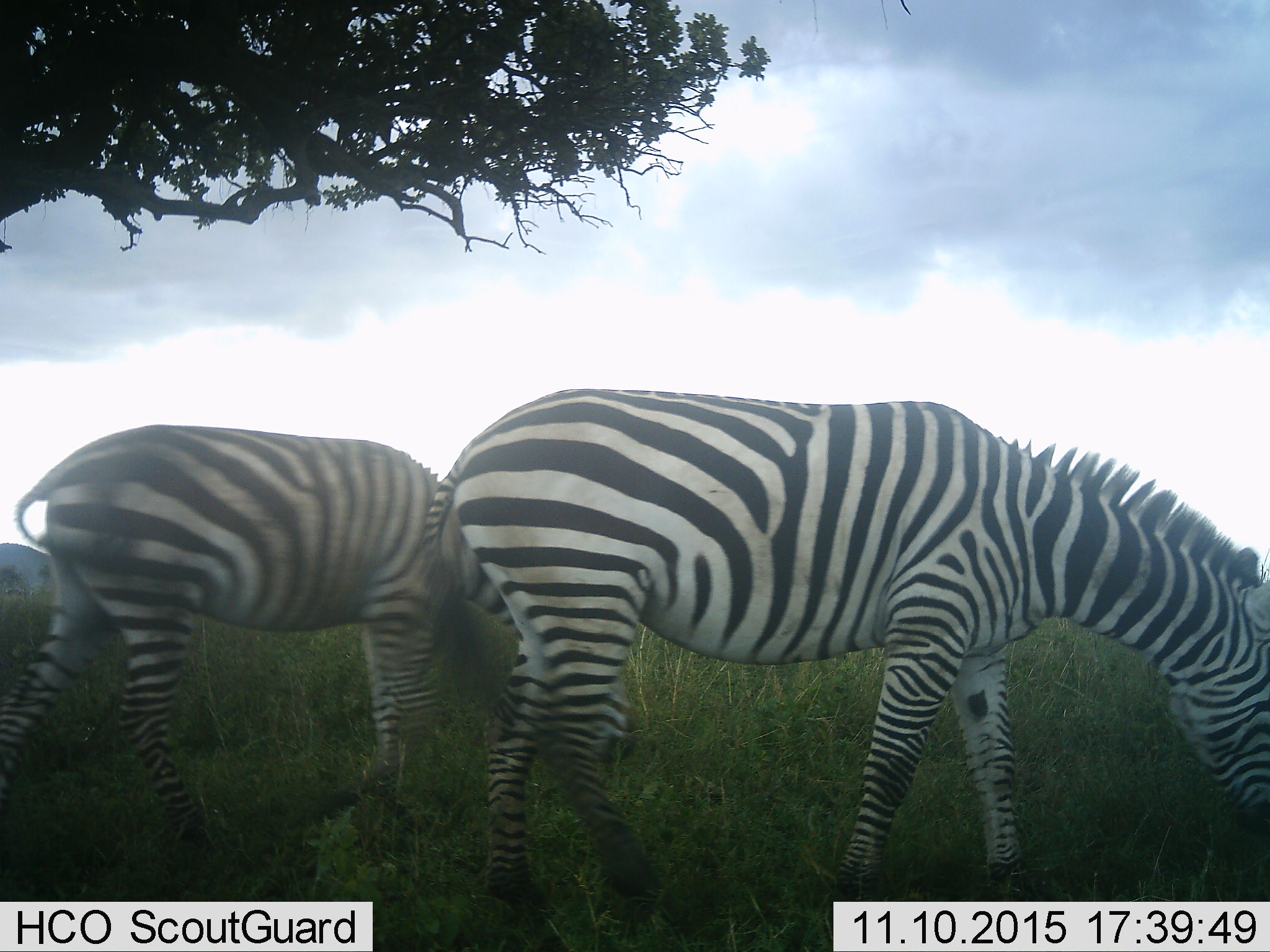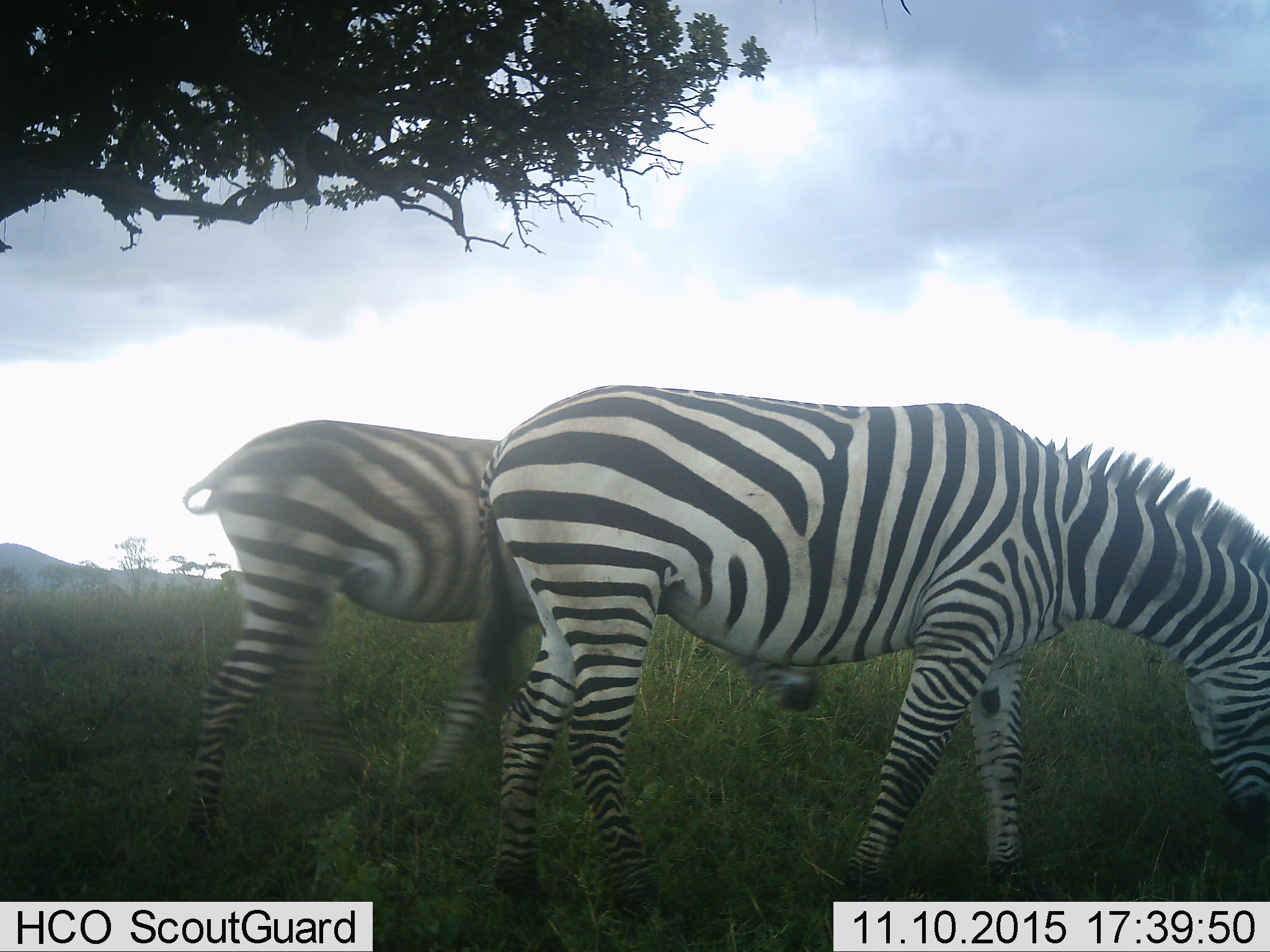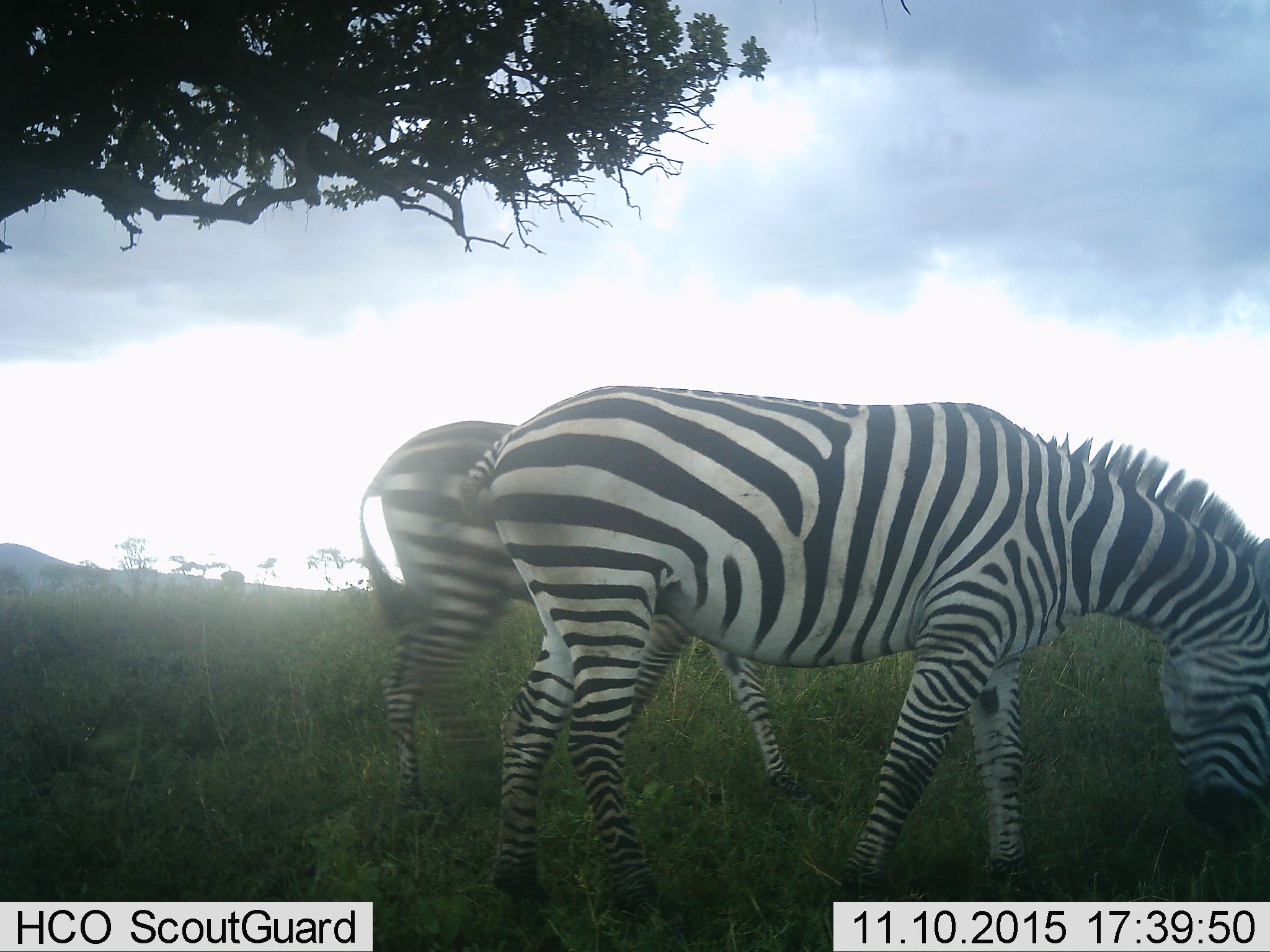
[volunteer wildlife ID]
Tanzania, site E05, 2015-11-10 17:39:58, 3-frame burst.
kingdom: Animalia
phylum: Chordata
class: Mammalia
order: Perissodactyla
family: Equidae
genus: Equus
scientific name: Equus quagga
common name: plains zebra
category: zebra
Zebra (plains zebra) (Equus quagga), count 2. Behavior (volunteer vote fractions): standing 22%, resting 0%, moving 61%, interacting 0%. Young present (vote fraction): 6%. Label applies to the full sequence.